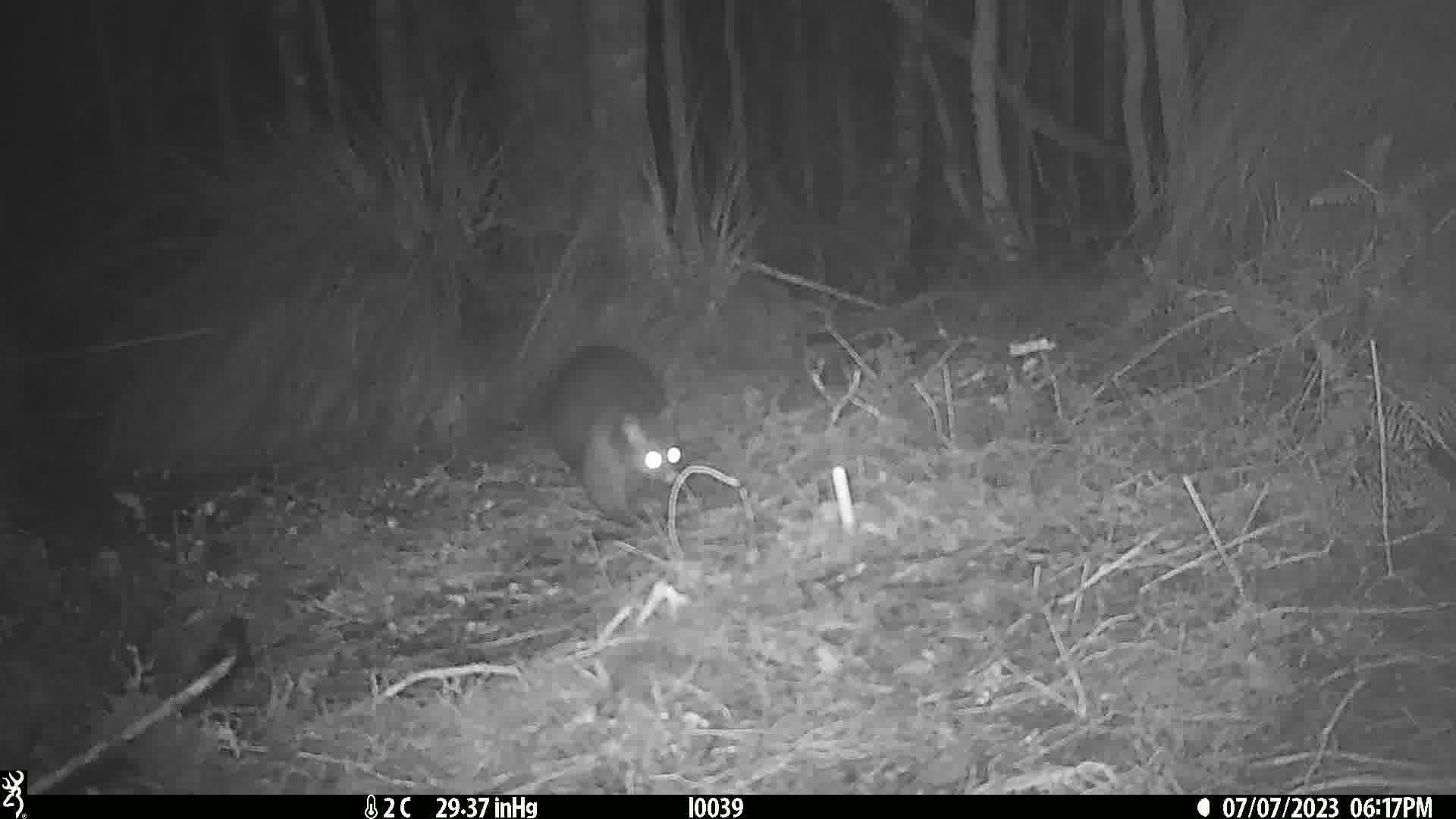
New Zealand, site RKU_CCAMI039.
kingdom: Animalia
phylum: Chordata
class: Mammalia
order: Diprotodontia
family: Phalangeridae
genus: Trichosurus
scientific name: Trichosurus vulpecula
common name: common brushtail possum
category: possum